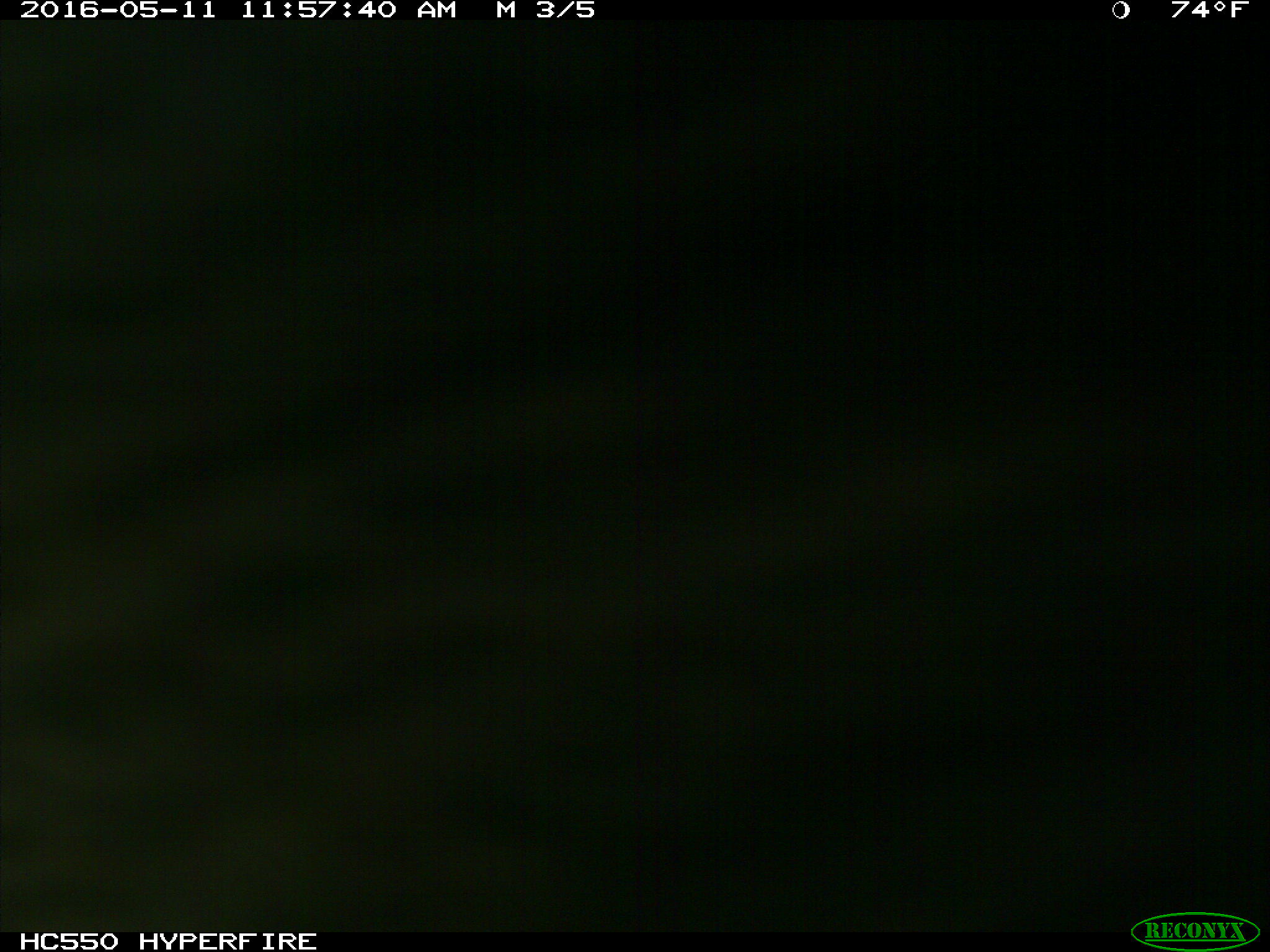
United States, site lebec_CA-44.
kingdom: Animalia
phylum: Chordata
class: Mammalia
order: Artiodactyla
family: Bovidae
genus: Bos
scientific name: Bos taurus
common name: domestic cow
Bos taurus (domestic cow).